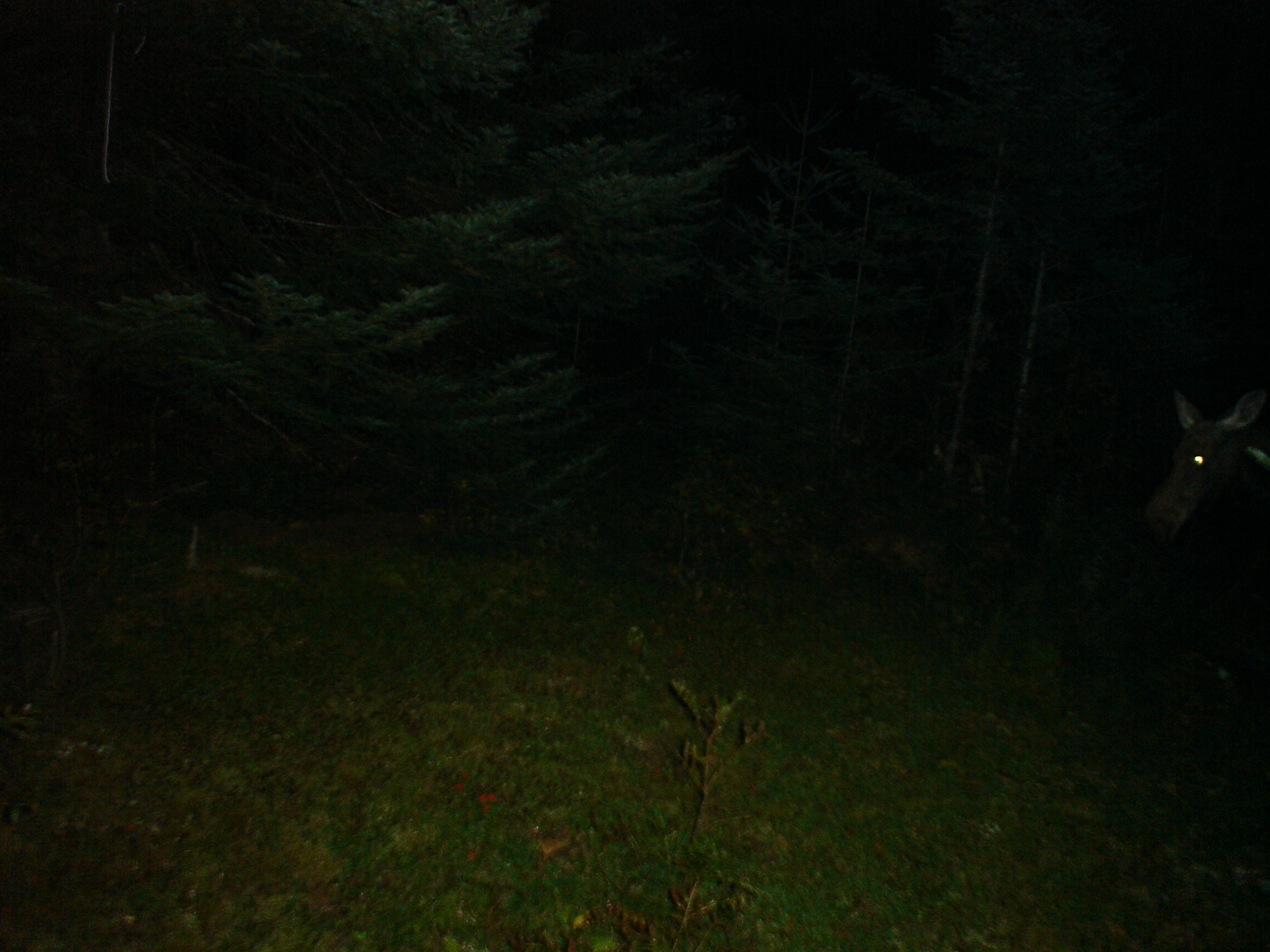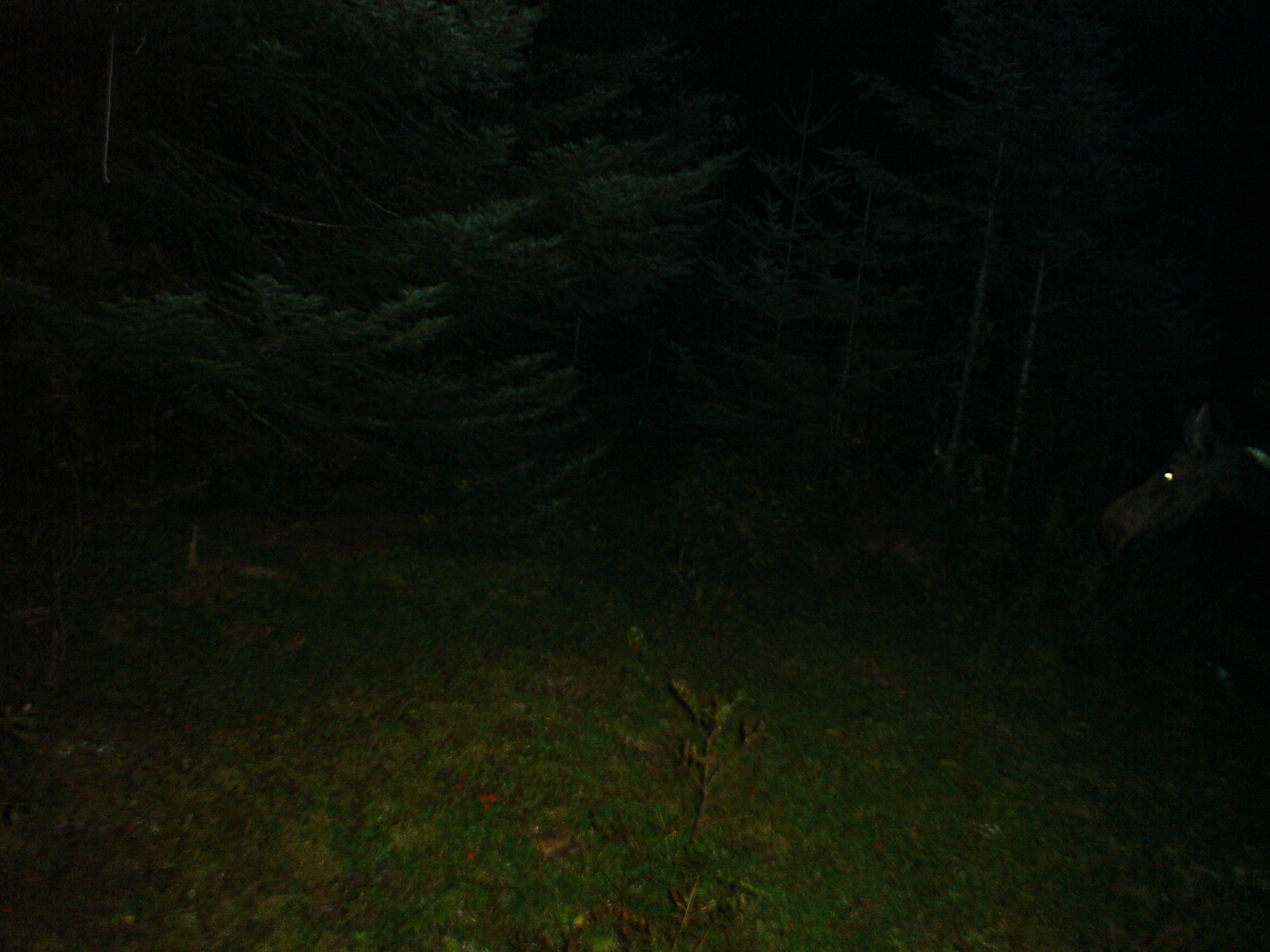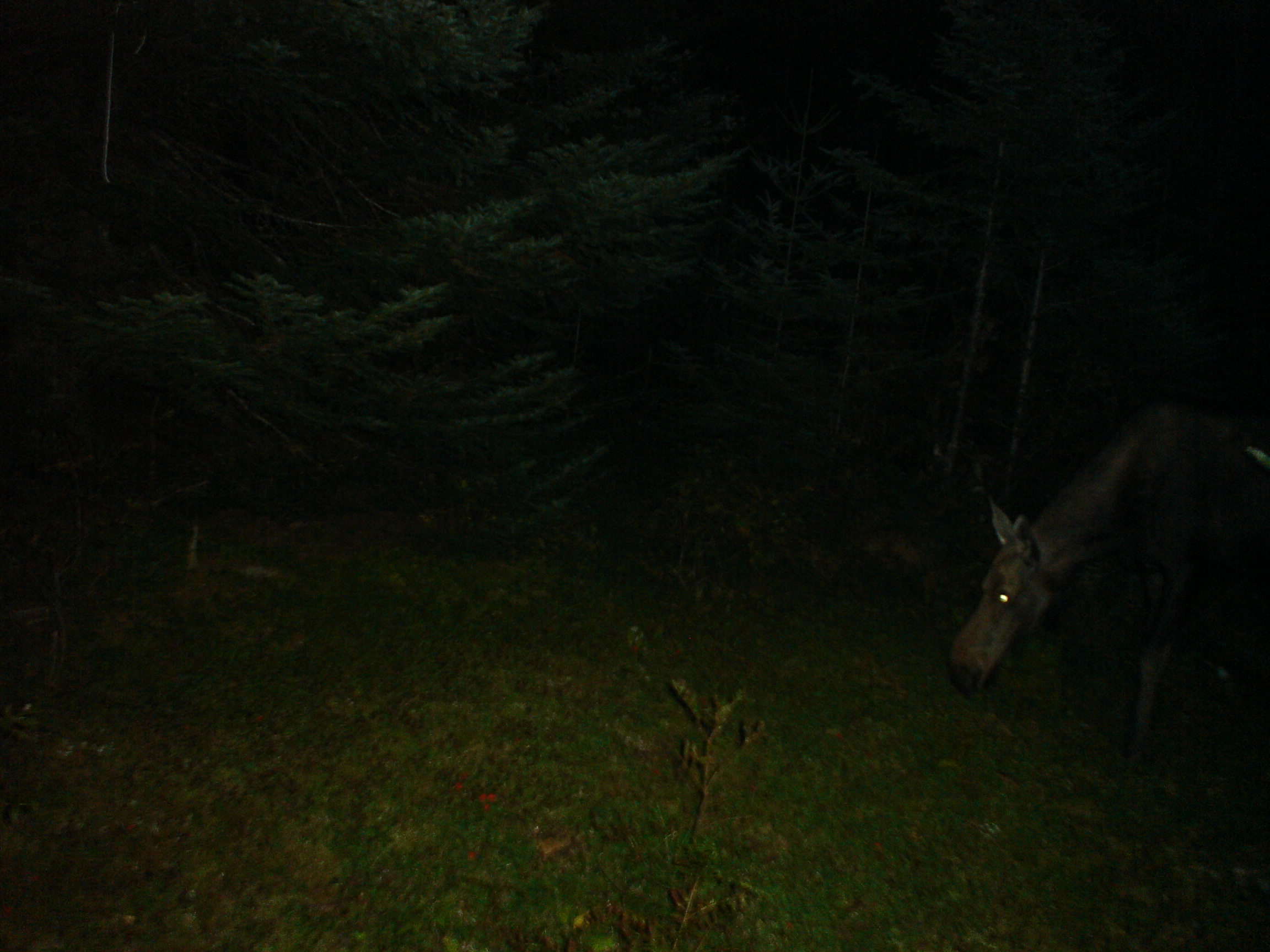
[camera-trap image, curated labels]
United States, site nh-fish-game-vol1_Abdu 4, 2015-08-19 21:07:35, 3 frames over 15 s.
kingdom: Animalia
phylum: Chordata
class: Mammalia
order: Artiodactyla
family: Cervidae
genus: Alces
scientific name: Alces alces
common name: moose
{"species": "moose (Alces alces)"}